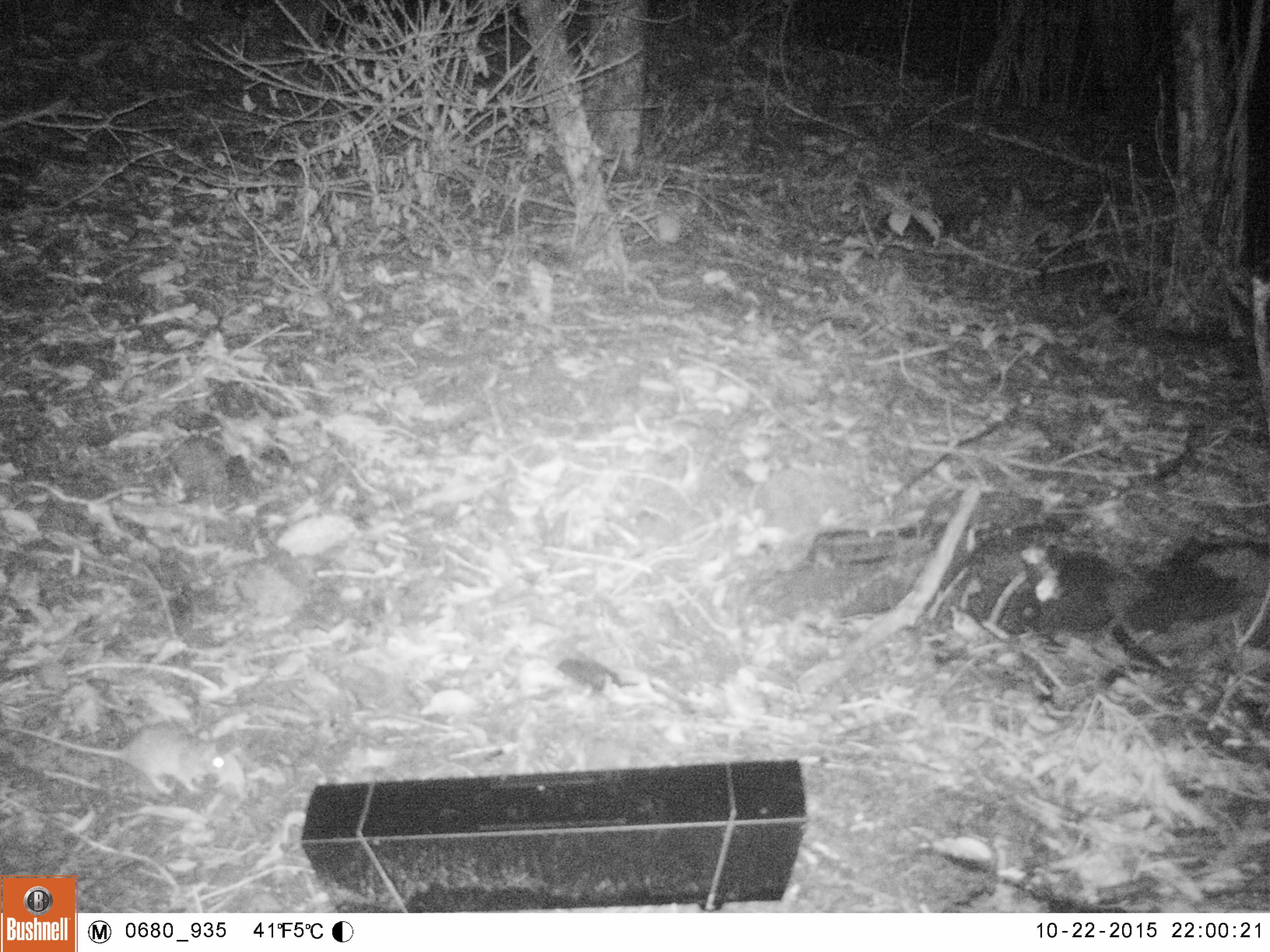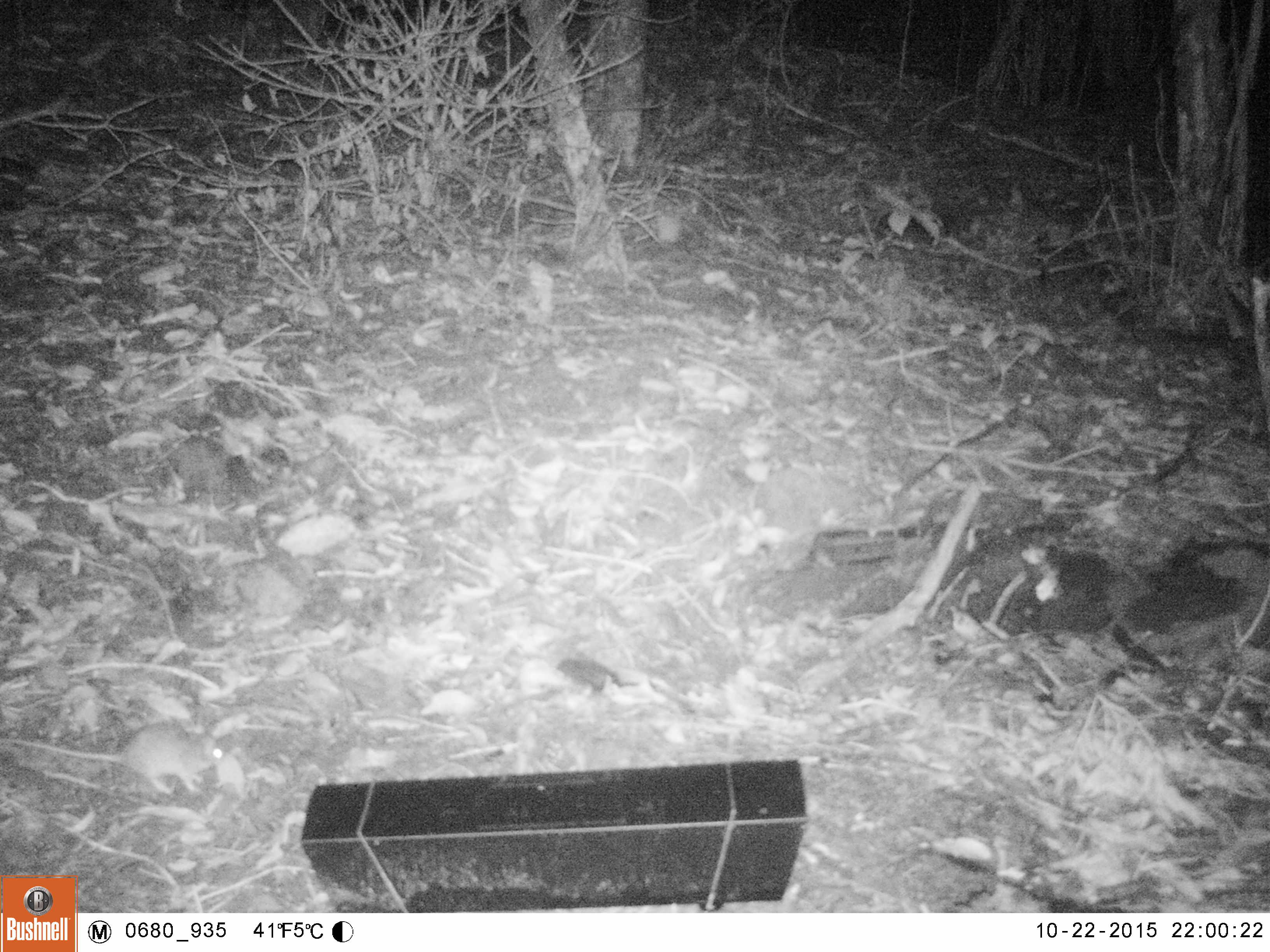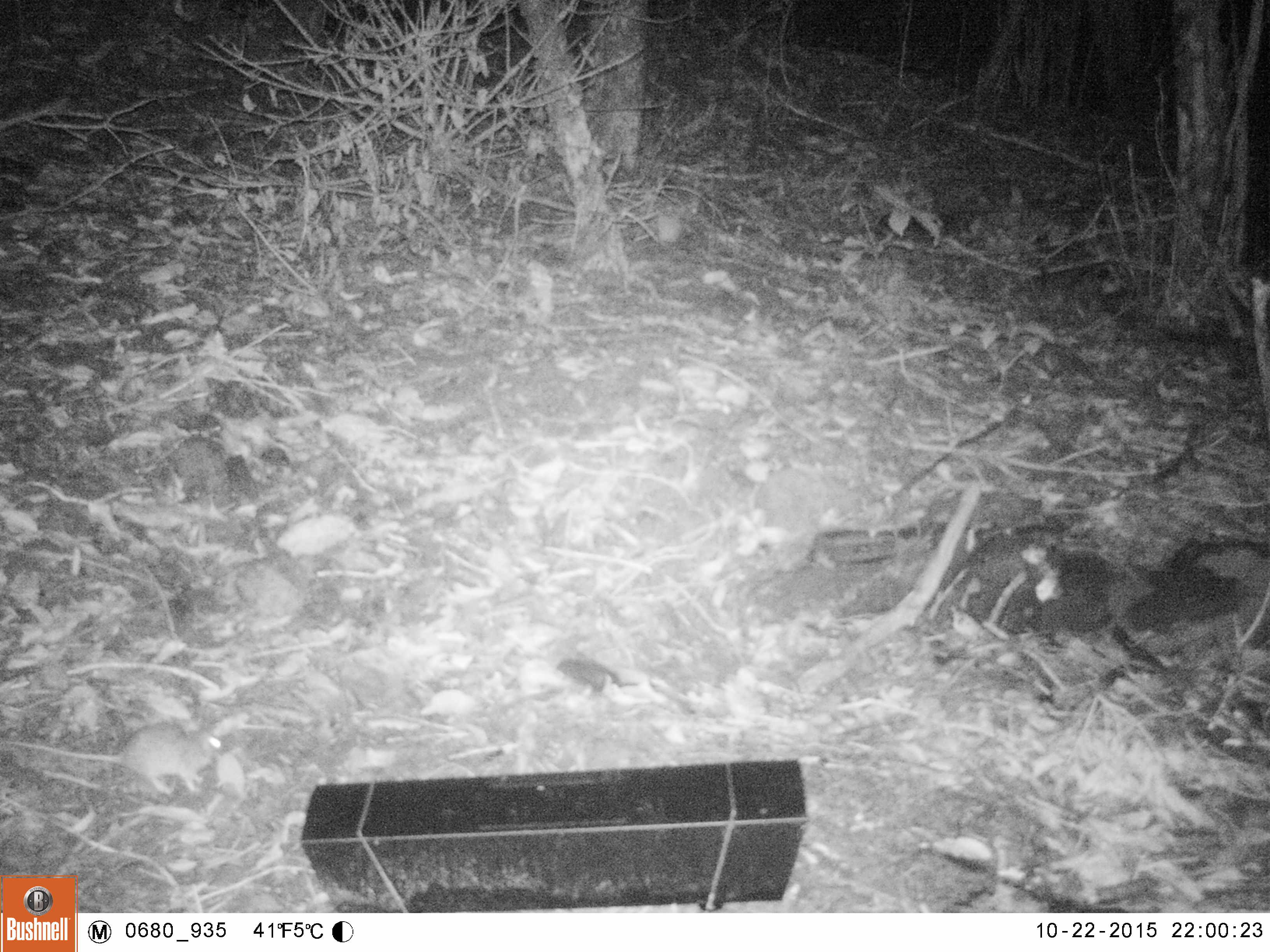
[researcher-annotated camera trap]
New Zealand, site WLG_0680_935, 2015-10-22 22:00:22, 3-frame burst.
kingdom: Animalia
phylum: Chordata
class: Mammalia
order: Rodentia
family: Muridae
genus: Rattus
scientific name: Rattus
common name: rat